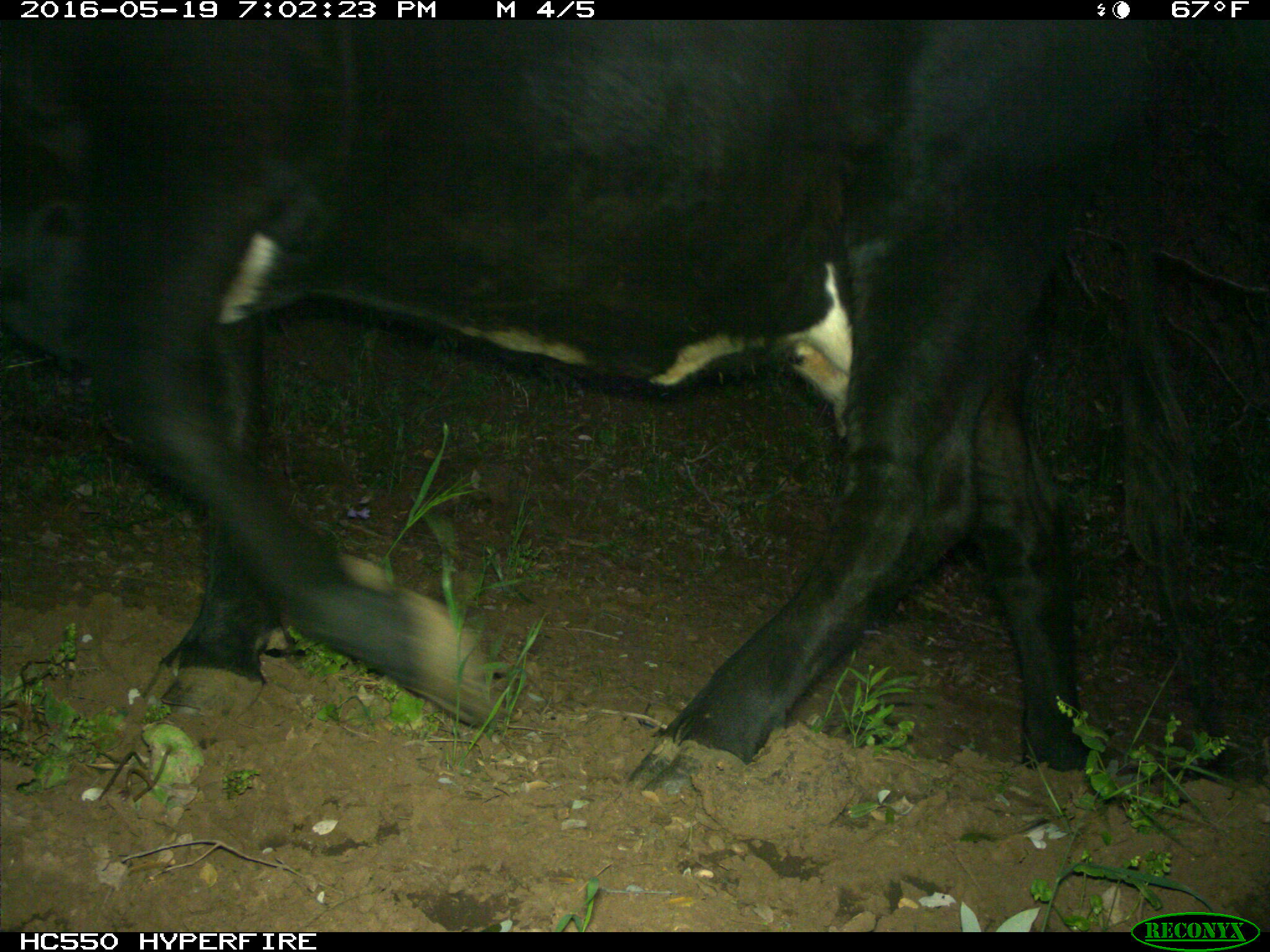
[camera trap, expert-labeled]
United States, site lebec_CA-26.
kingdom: Animalia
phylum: Chordata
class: Mammalia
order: Artiodactyla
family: Bovidae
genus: Bos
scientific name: Bos taurus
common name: domestic cow